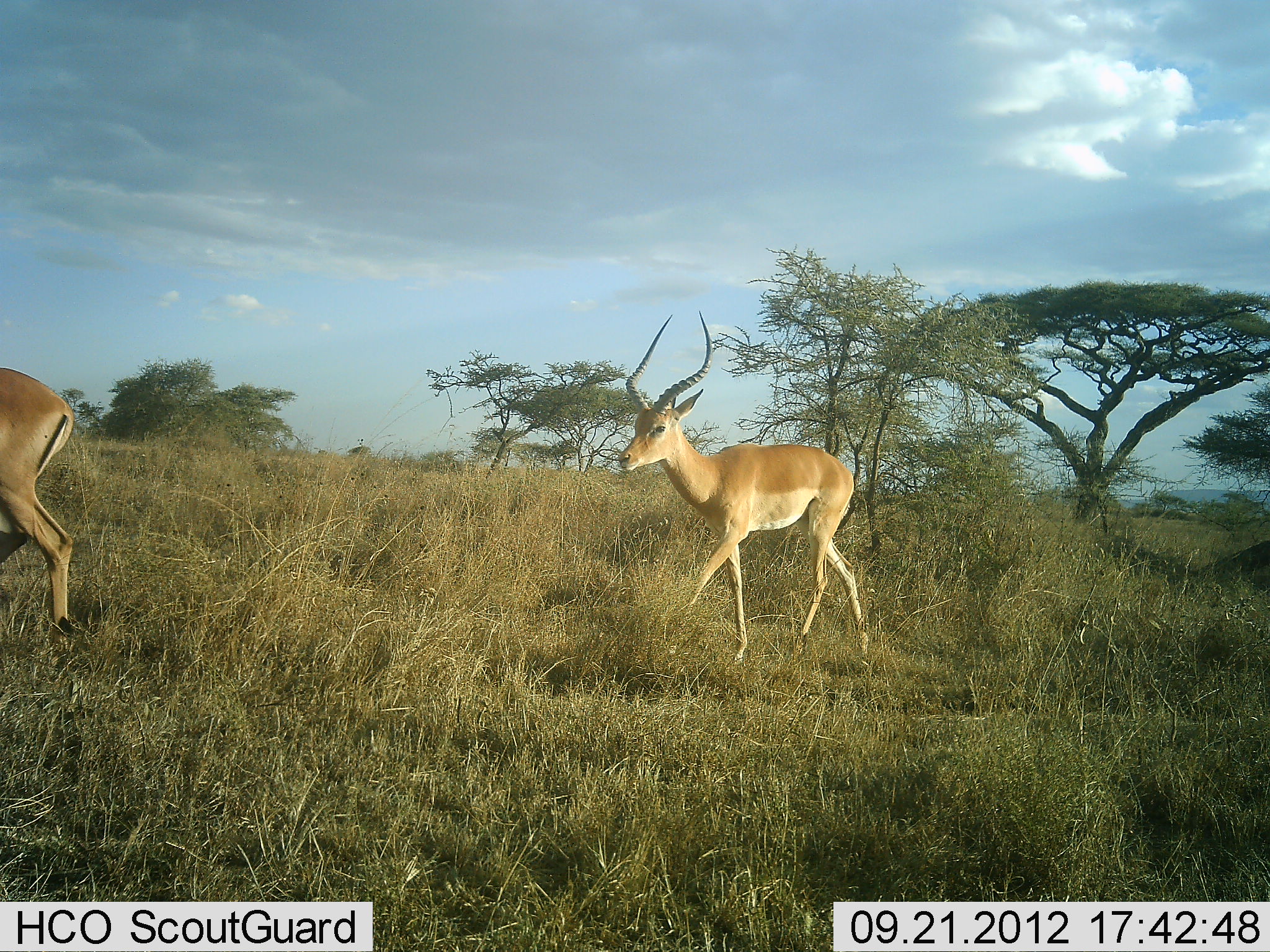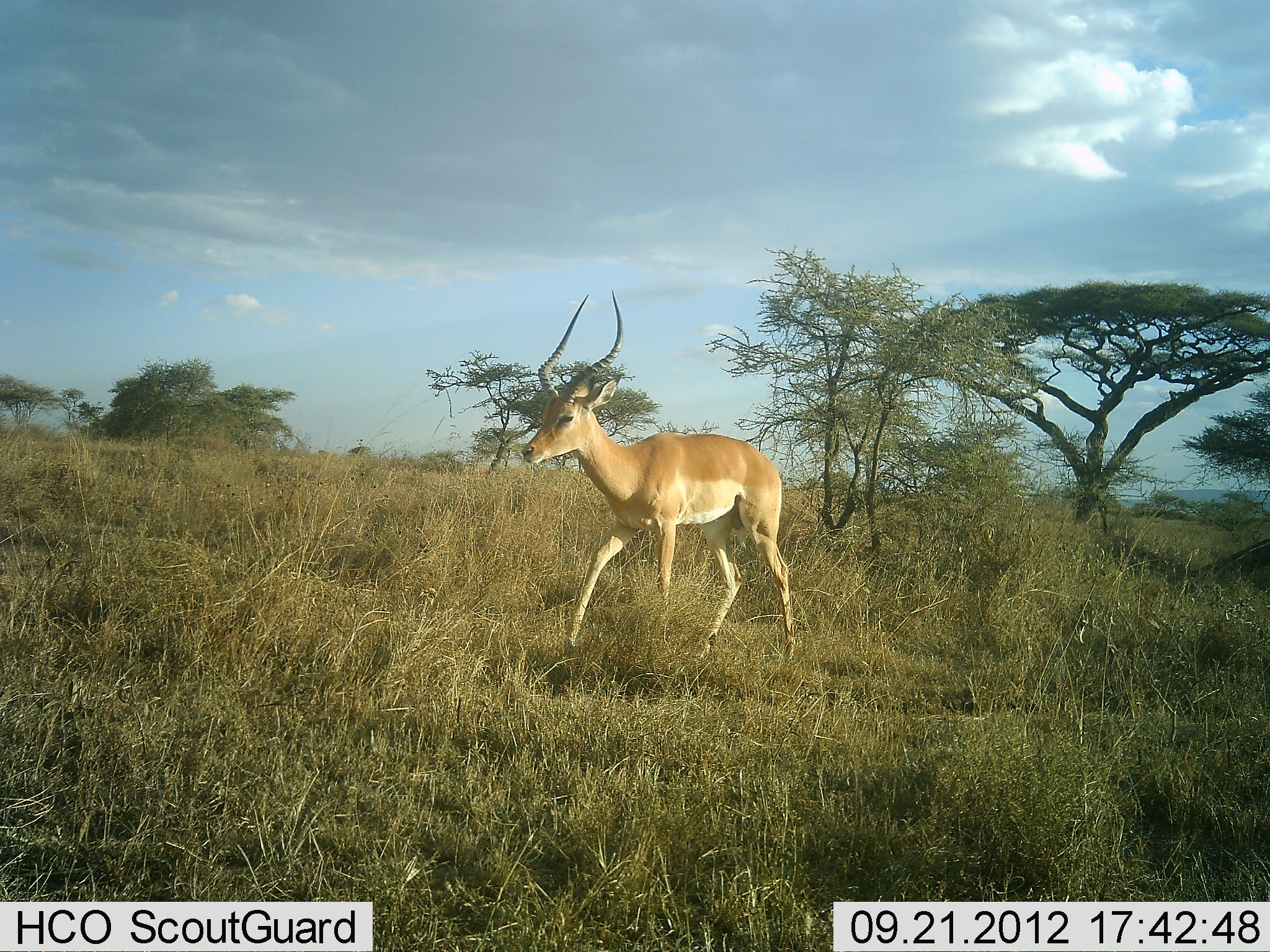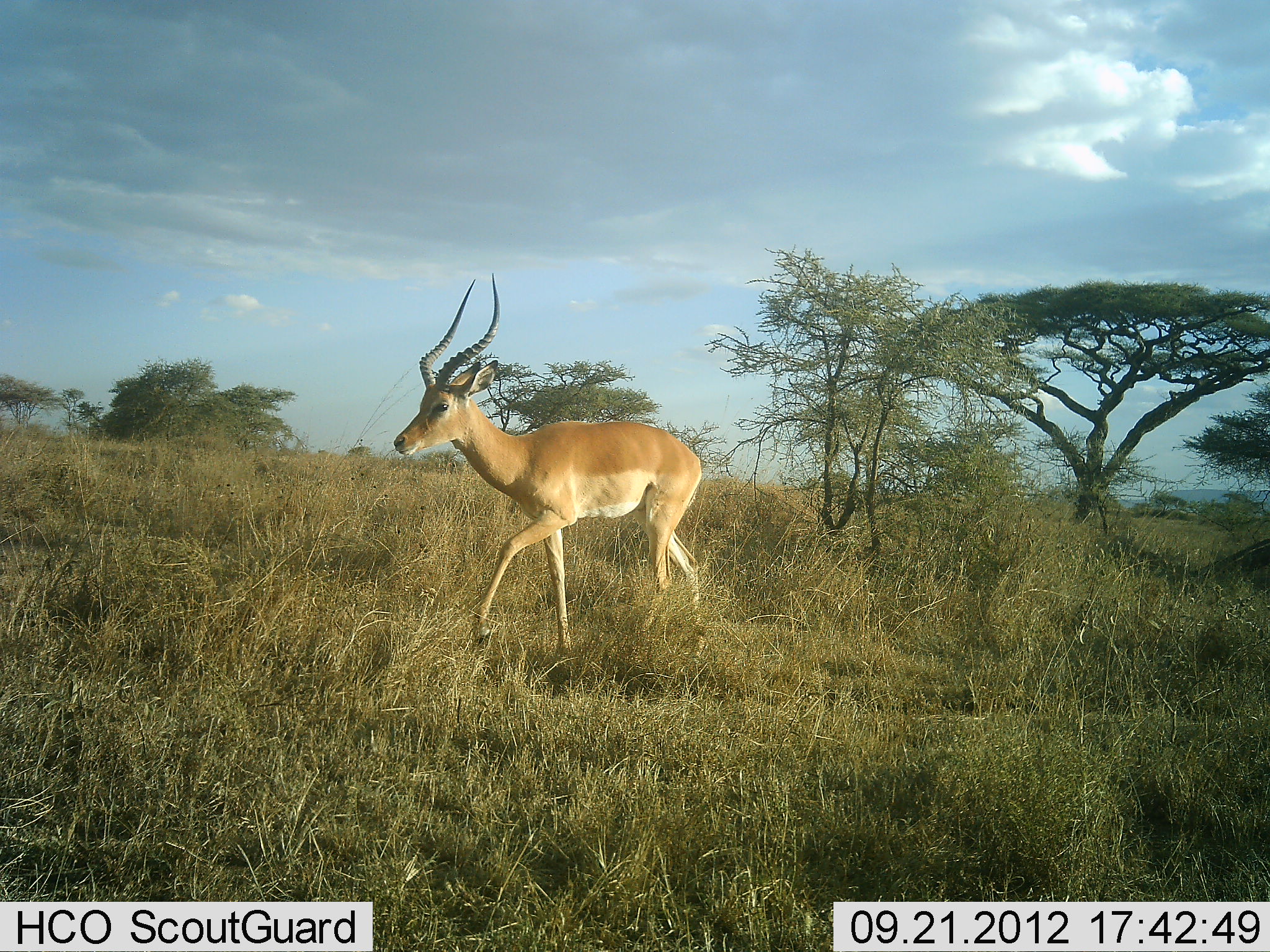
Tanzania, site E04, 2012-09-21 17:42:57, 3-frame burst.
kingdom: Animalia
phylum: Chordata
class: Mammalia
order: Artiodactyla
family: Bovidae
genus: Aepyceros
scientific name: Aepyceros melampus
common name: impala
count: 2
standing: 20%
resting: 0%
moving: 90%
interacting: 0%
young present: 0%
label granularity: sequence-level